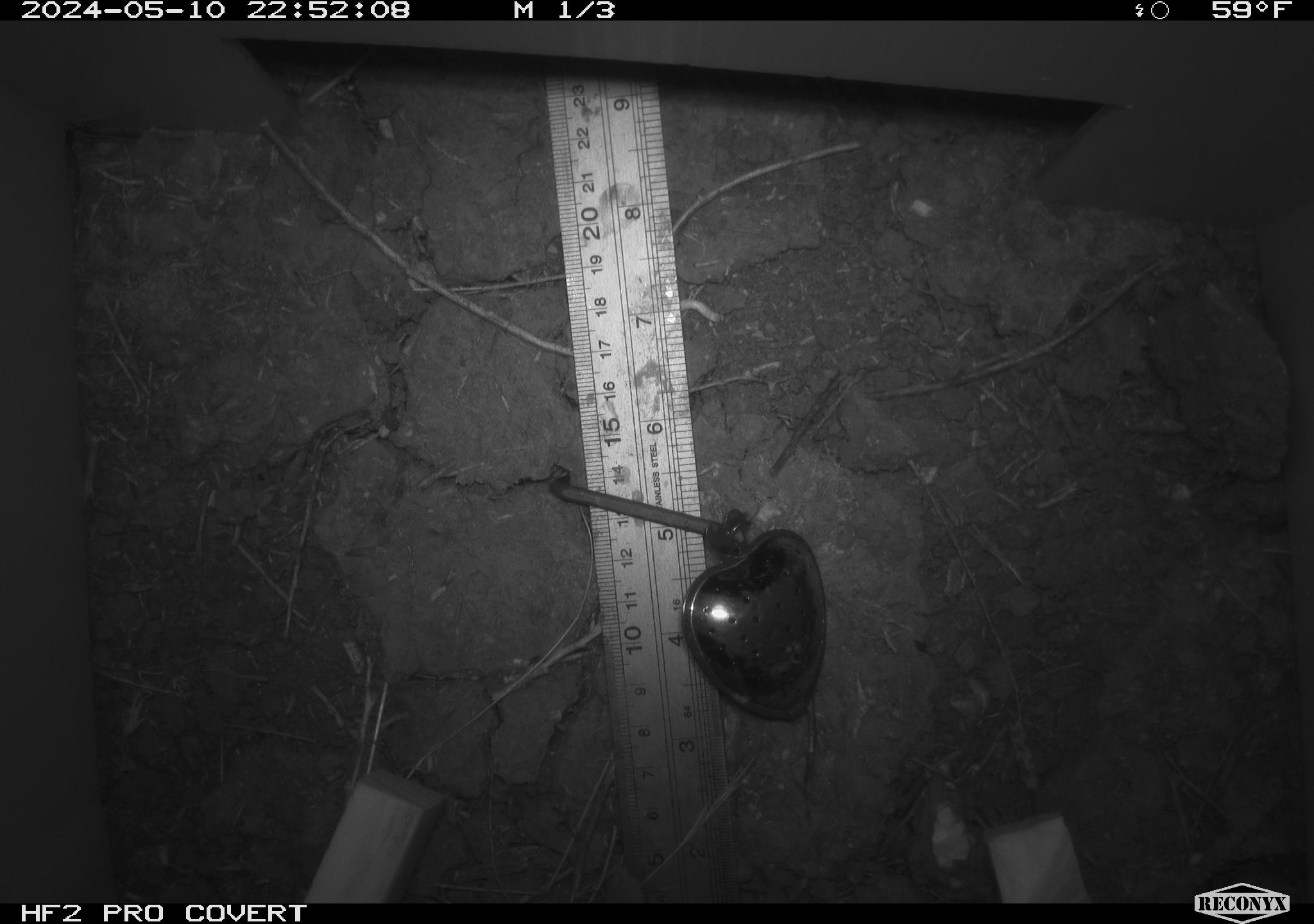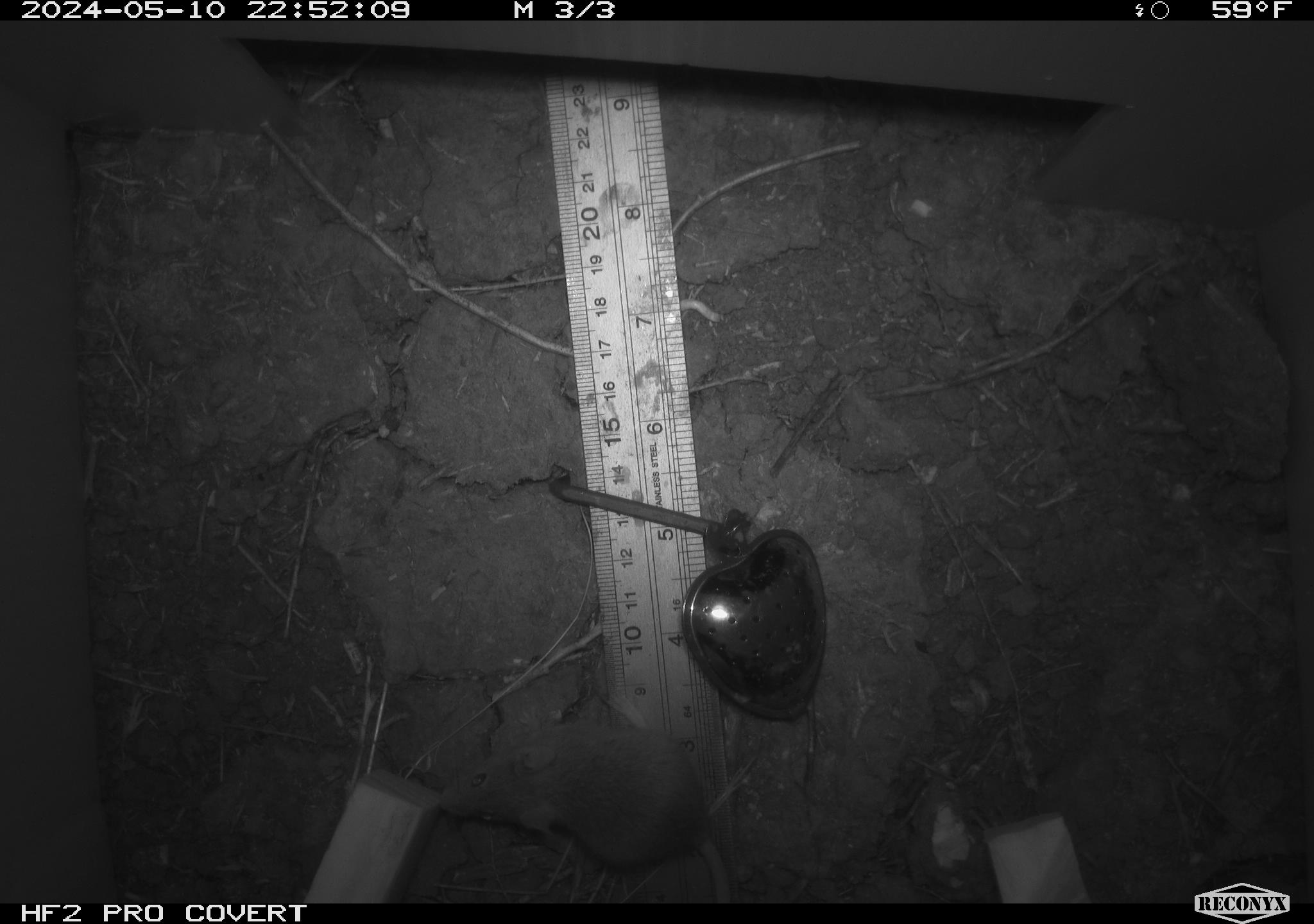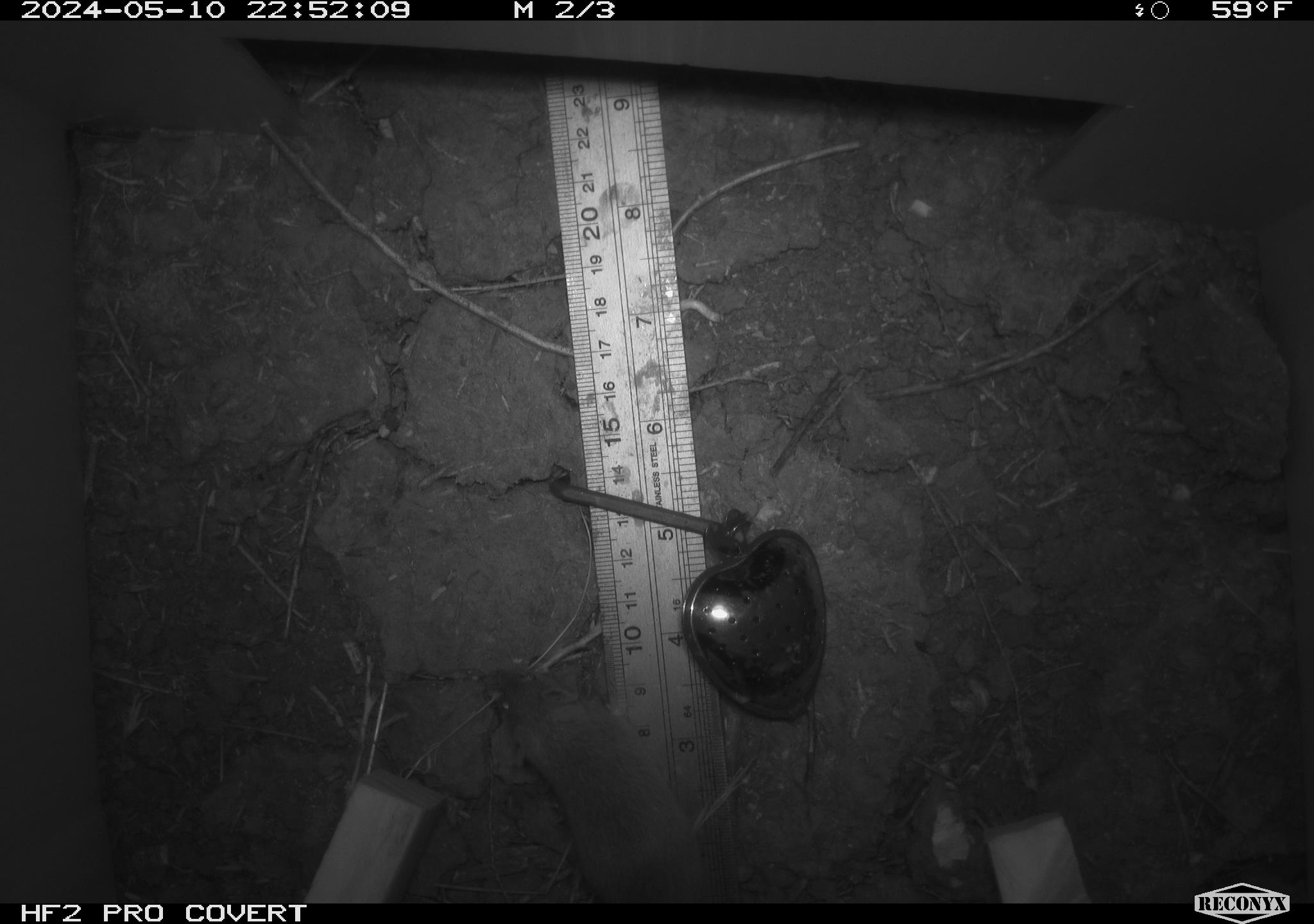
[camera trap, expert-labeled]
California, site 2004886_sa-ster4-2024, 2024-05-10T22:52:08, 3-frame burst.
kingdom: Animalia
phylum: Chordata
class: Mammalia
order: Rodentia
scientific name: Rodentia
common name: mouse species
Mouse species (Rodentia).